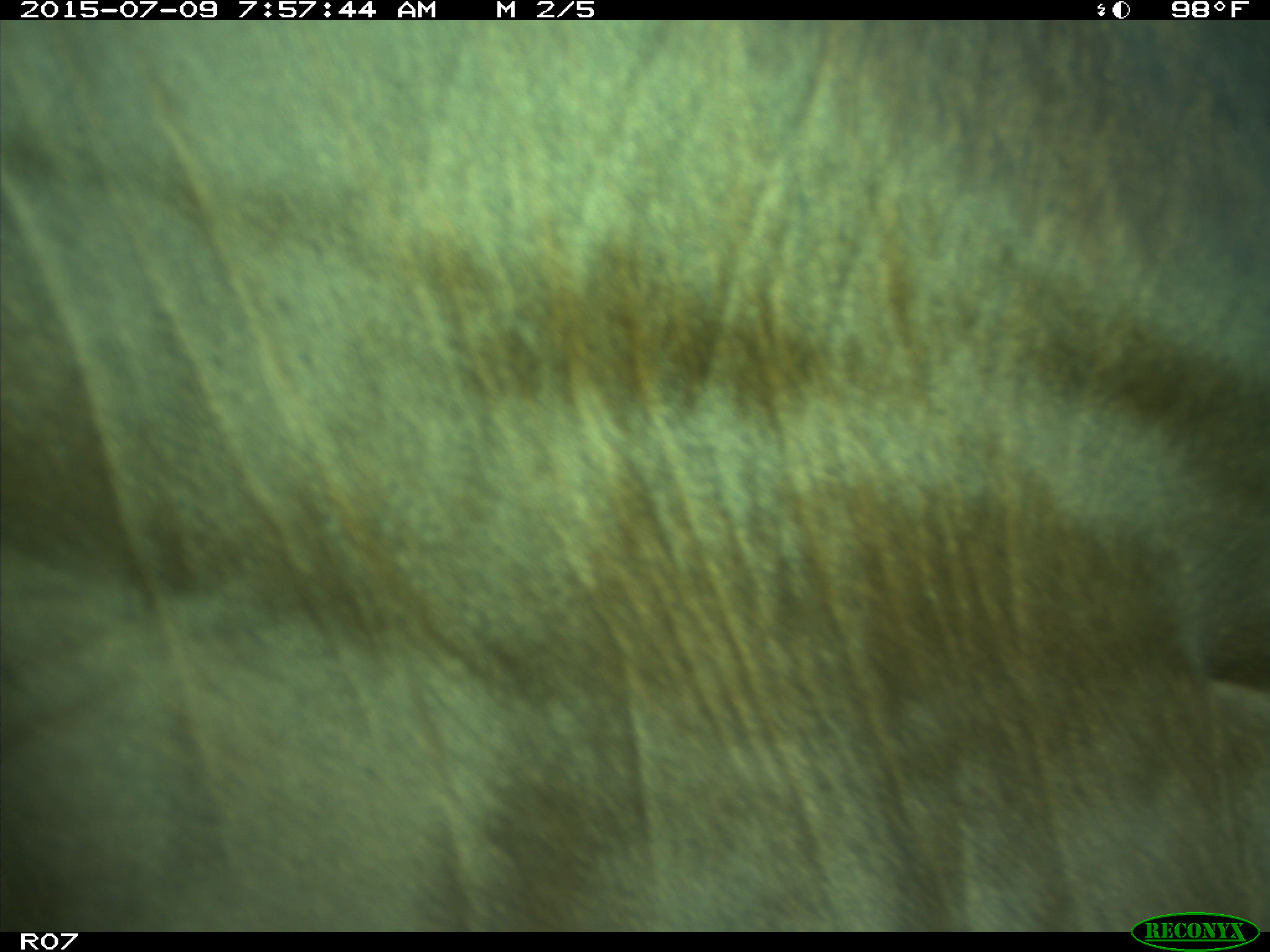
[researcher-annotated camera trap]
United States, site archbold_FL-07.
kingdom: Animalia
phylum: Chordata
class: Mammalia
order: Artiodactyla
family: Bovidae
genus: Bos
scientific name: Bos taurus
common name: domestic cow